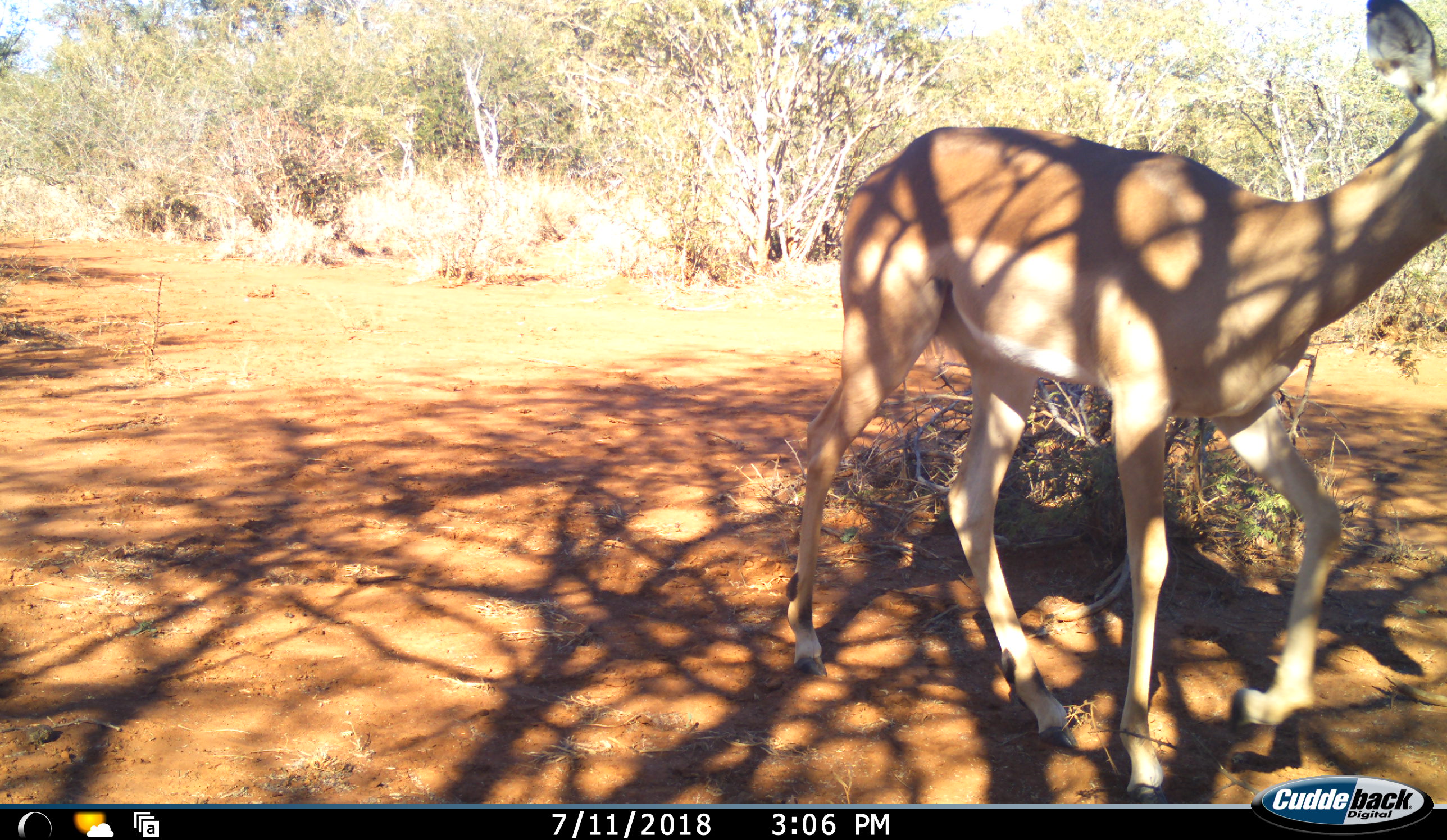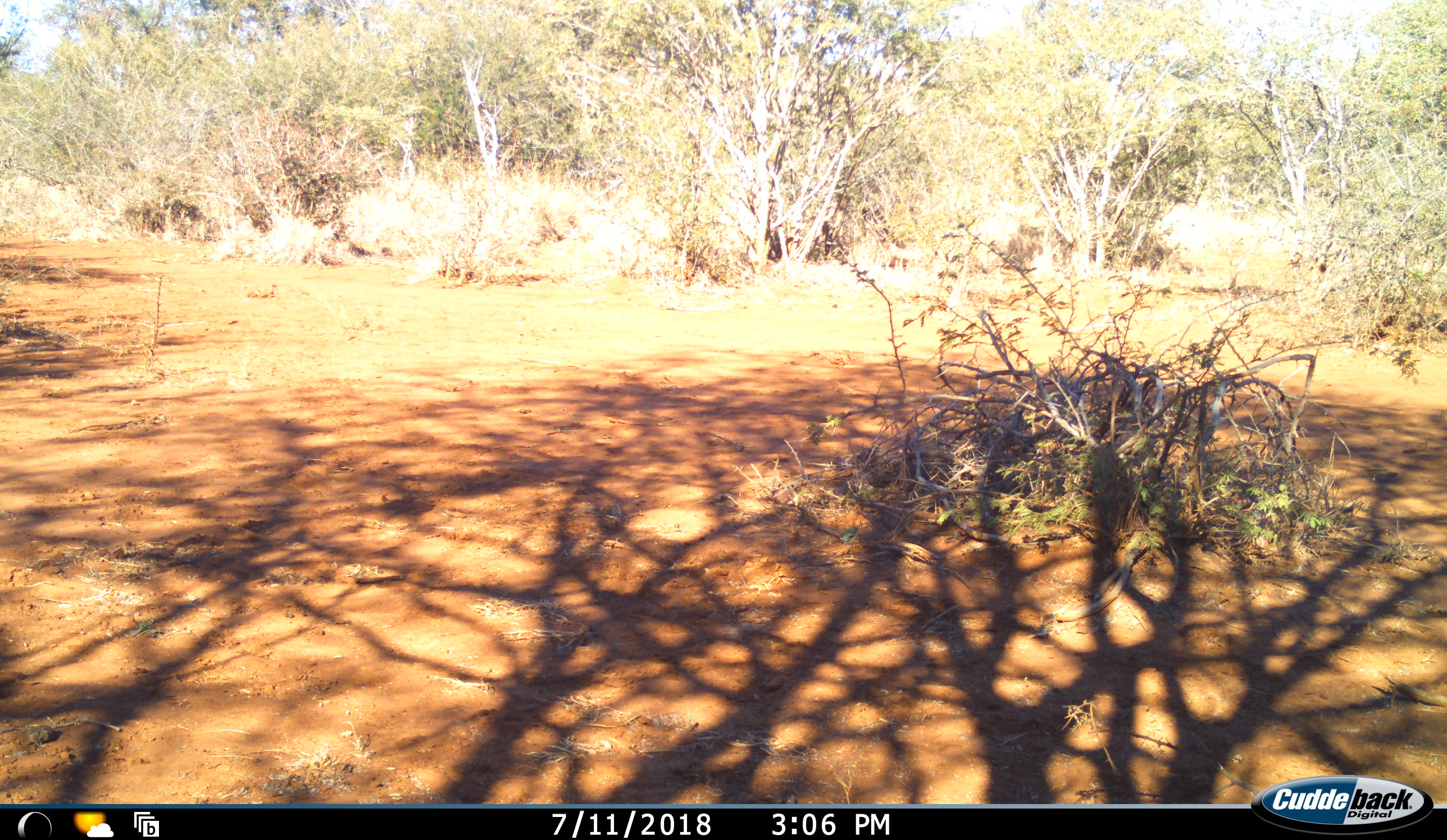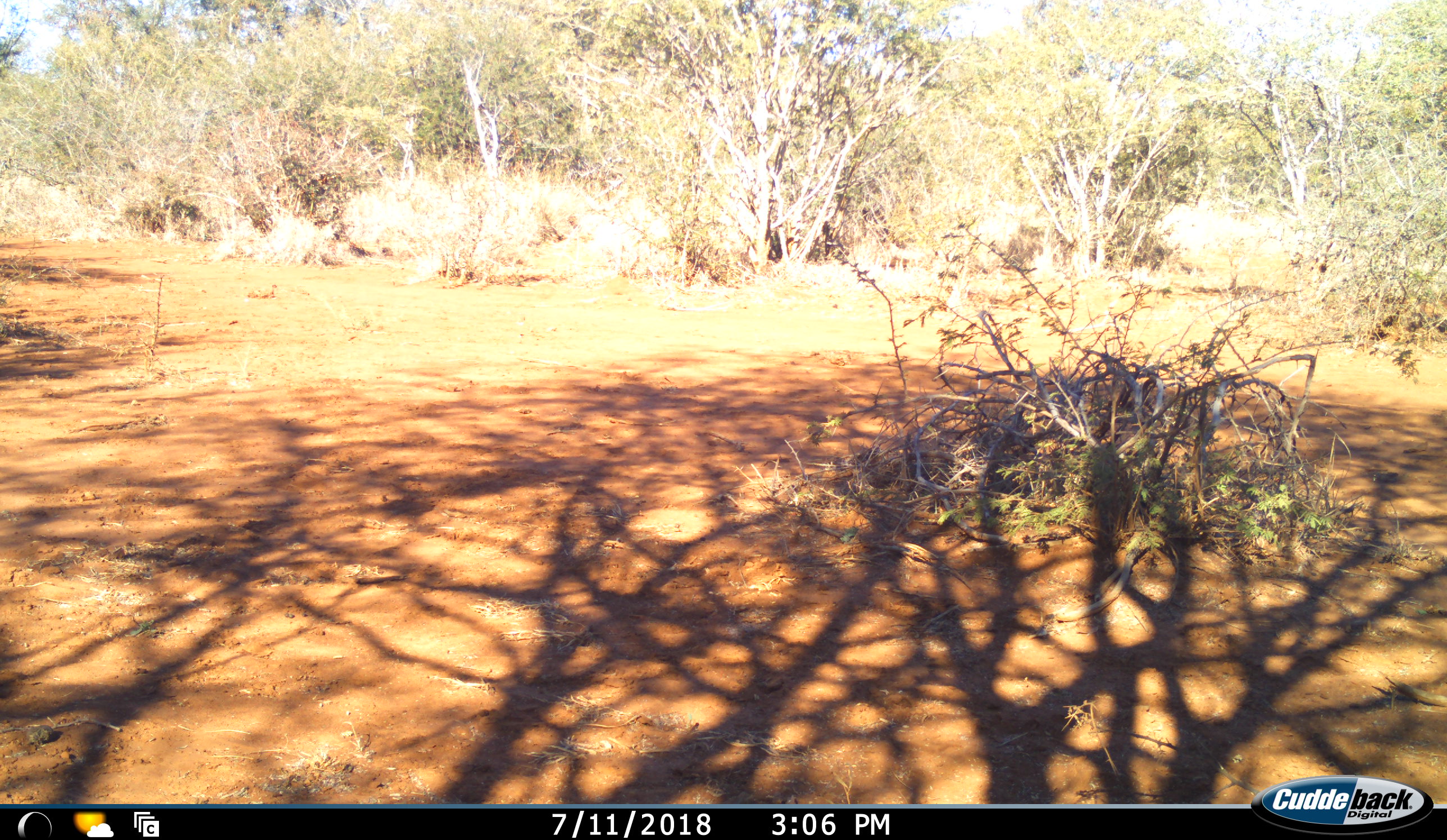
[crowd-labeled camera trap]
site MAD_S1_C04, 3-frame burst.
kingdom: Animalia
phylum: Chordata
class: Mammalia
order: Artiodactyla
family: Bovidae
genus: Aepyceros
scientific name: Aepyceros melampus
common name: impala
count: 1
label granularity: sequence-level